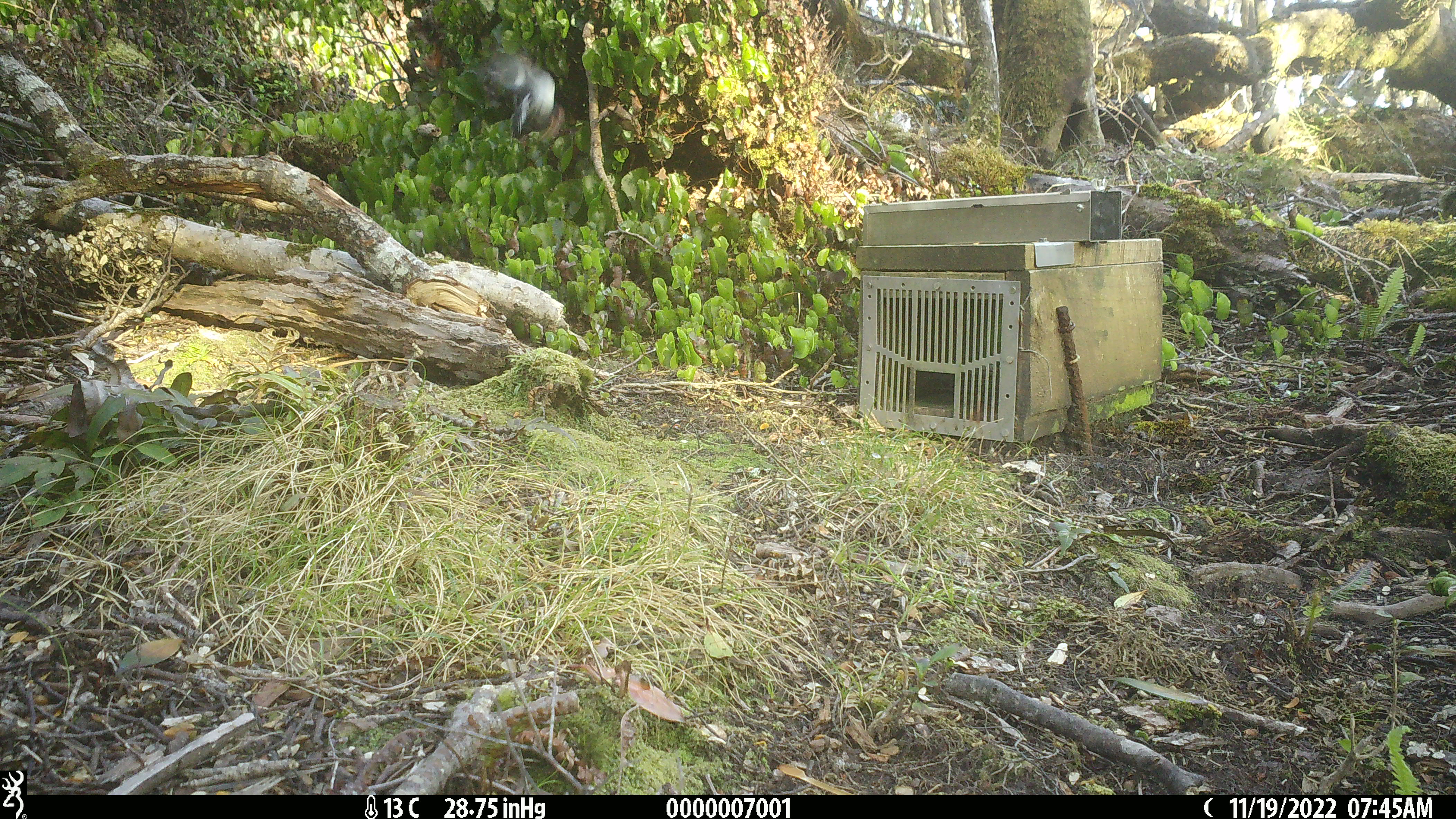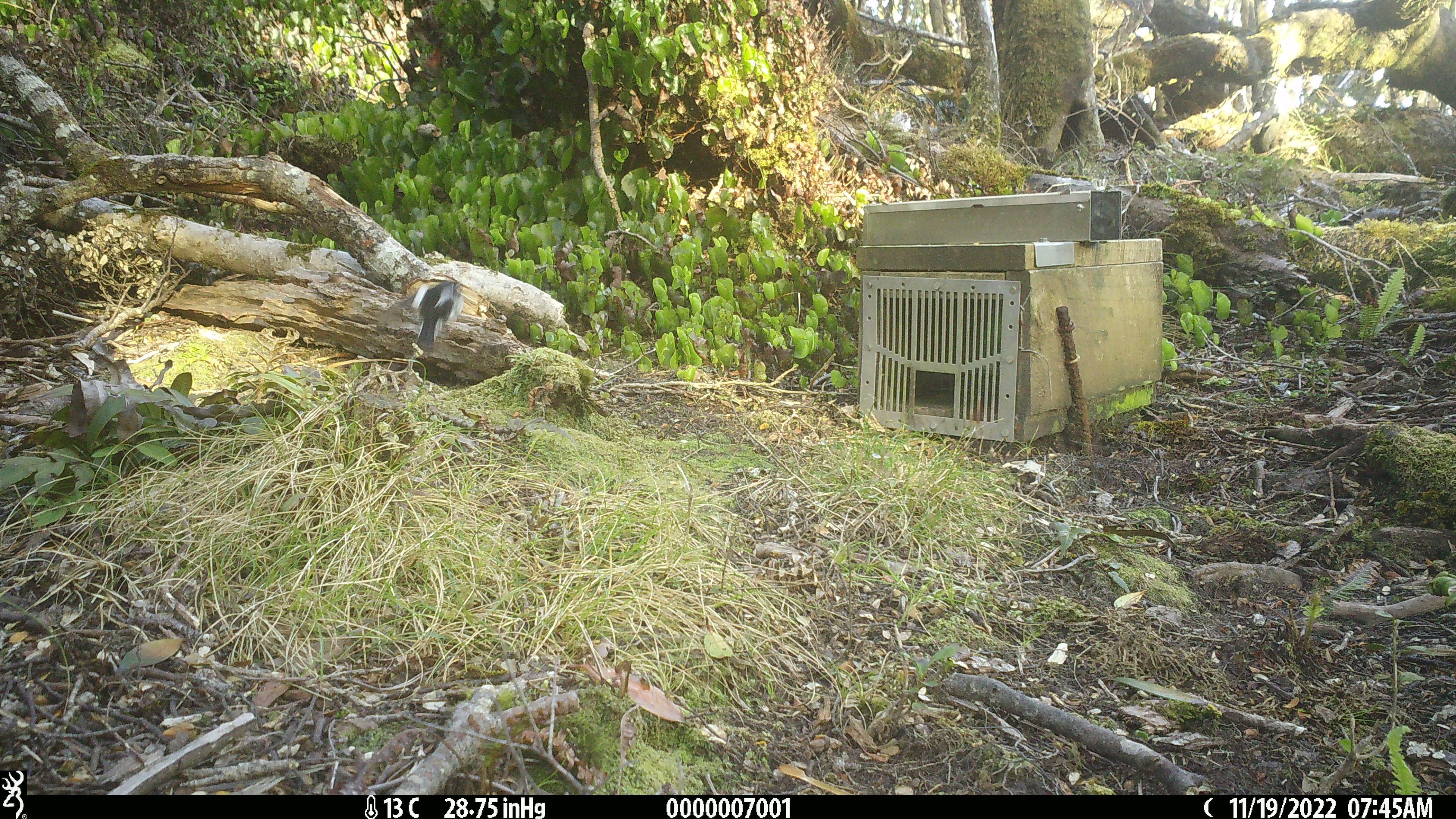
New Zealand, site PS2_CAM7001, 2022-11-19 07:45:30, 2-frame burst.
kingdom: Animalia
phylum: Chordata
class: Aves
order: Passeriformes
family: Petroicidae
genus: Petroica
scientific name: Petroica macrocephala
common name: tomtit